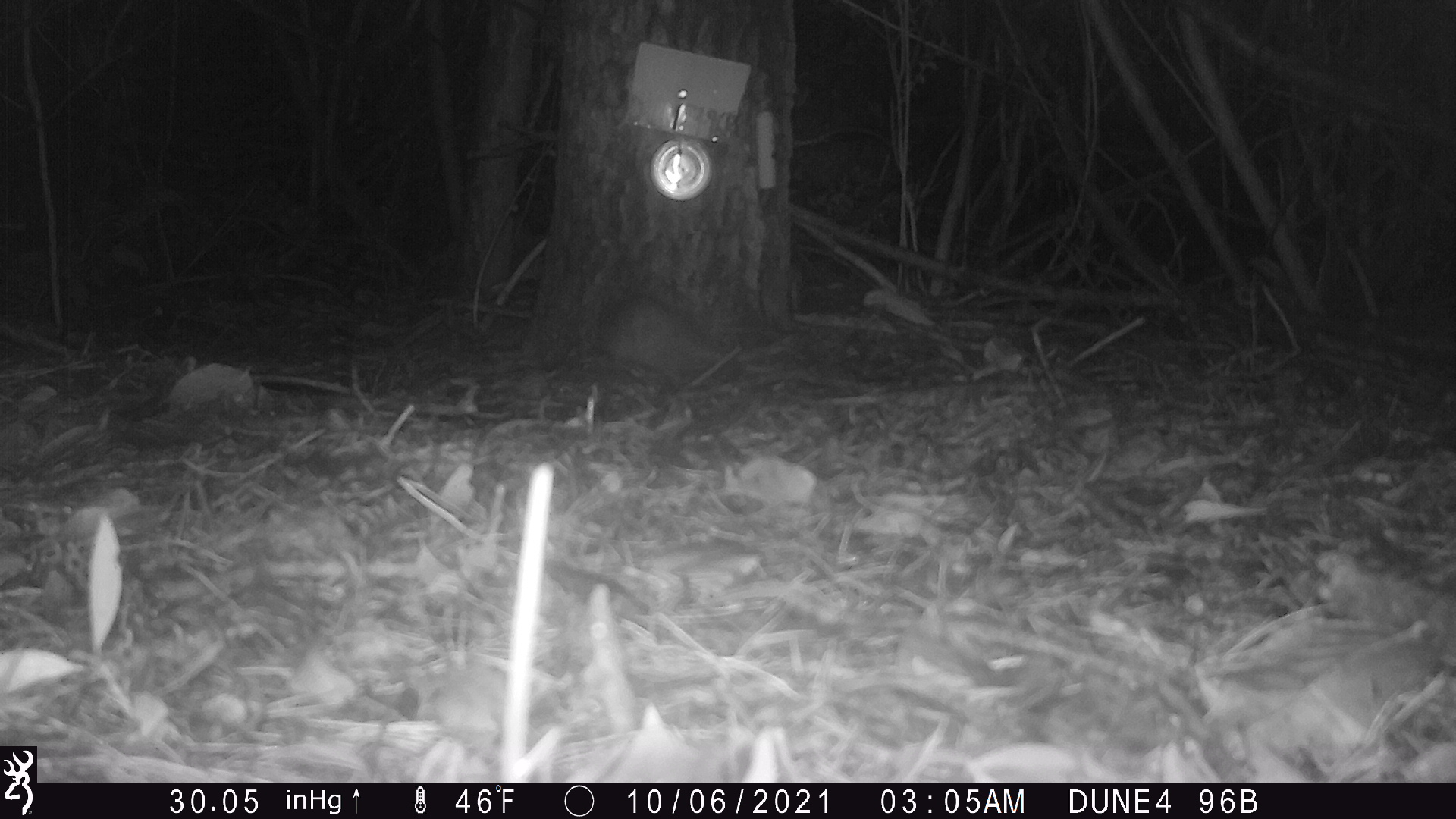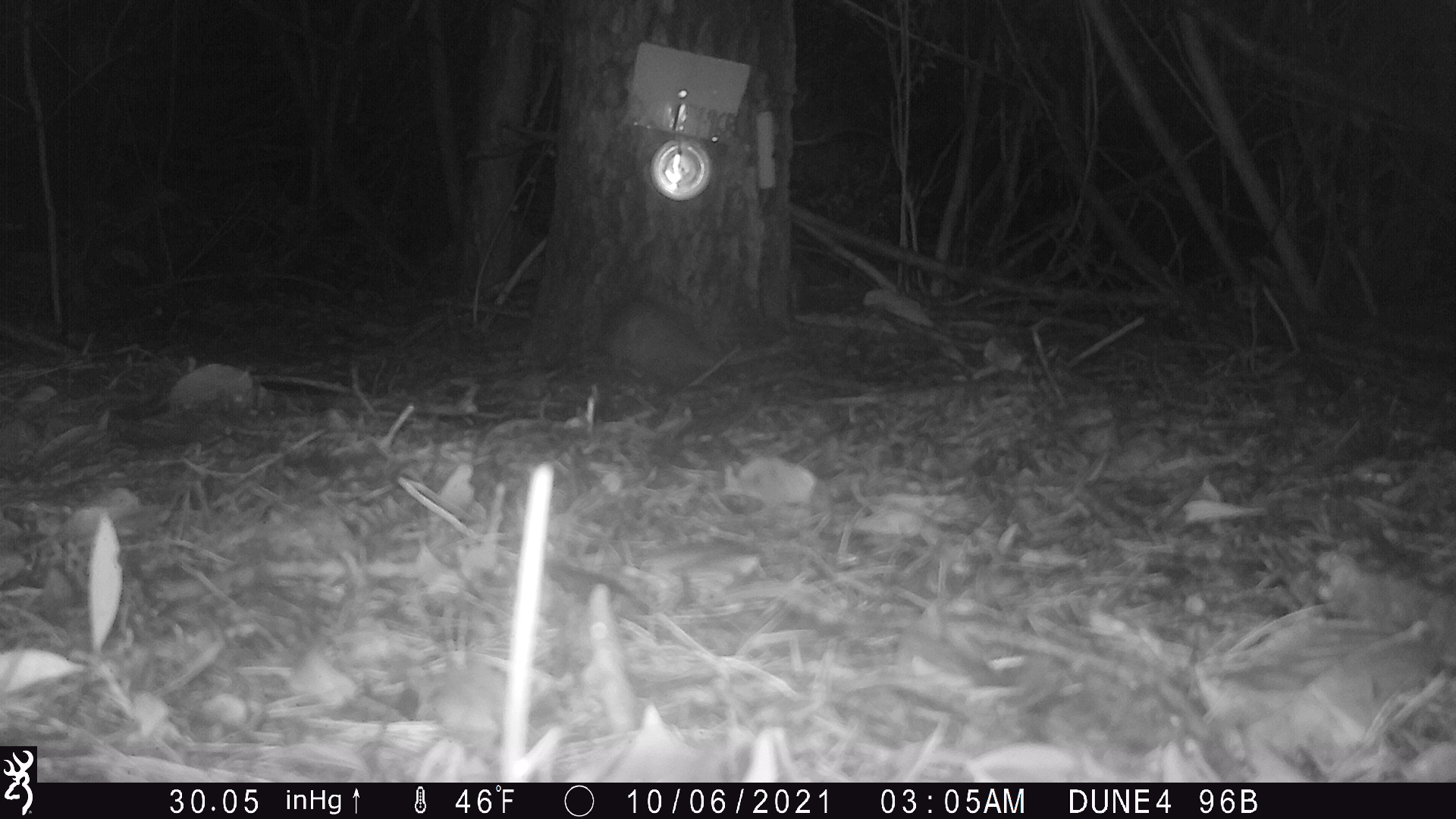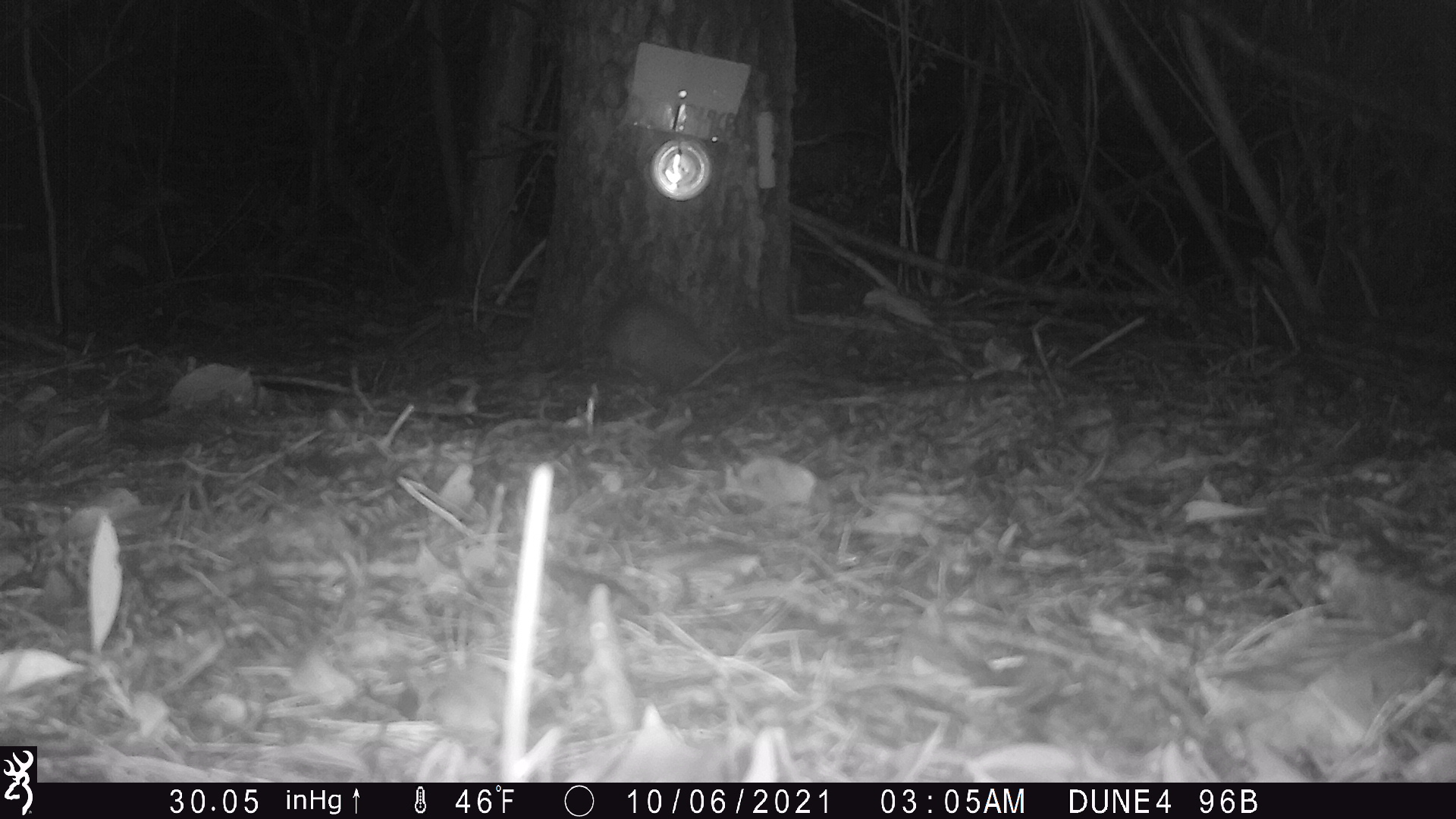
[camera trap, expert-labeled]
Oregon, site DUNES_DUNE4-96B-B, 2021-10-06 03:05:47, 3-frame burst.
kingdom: Animalia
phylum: Chordata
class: Mammalia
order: Didelphimorphia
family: Didelphidae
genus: Didelphis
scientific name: Didelphis virginiana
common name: virginia opossum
Virginia opossum (Didelphis virginiana).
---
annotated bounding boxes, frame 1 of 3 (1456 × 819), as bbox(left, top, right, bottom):
virginia opossum: bbox(588, 293, 783, 387)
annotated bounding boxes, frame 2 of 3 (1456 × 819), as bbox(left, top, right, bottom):
virginia opossum: bbox(594, 293, 786, 383)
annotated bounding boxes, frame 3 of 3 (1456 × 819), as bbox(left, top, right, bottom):
virginia opossum: bbox(593, 293, 795, 385)